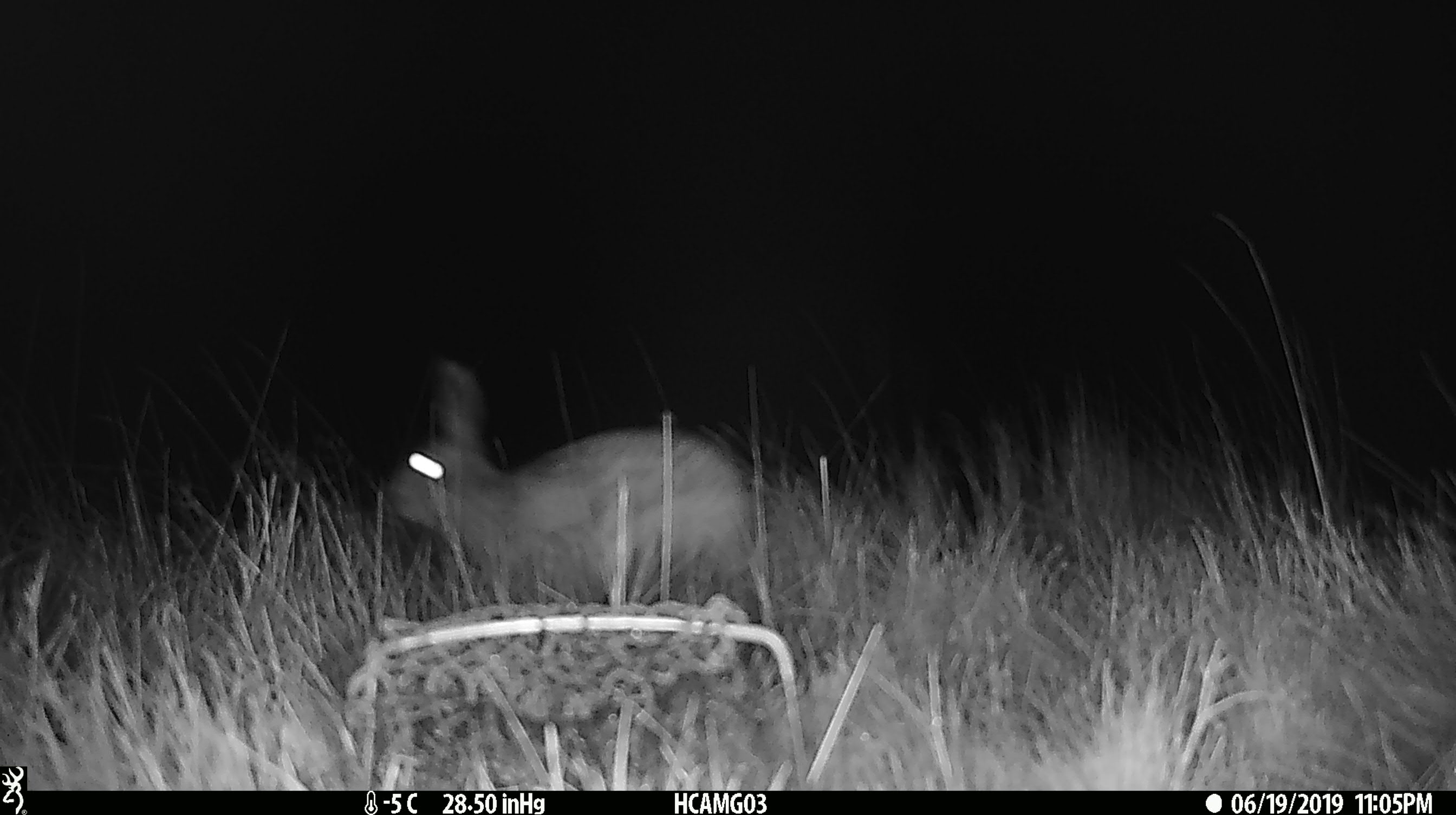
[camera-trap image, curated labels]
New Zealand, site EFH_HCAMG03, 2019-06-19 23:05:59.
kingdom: Animalia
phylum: Chordata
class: Mammalia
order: Lagomorpha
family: Leporidae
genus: Oryctolagus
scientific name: Oryctolagus cuniculus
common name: european rabbit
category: rabbit